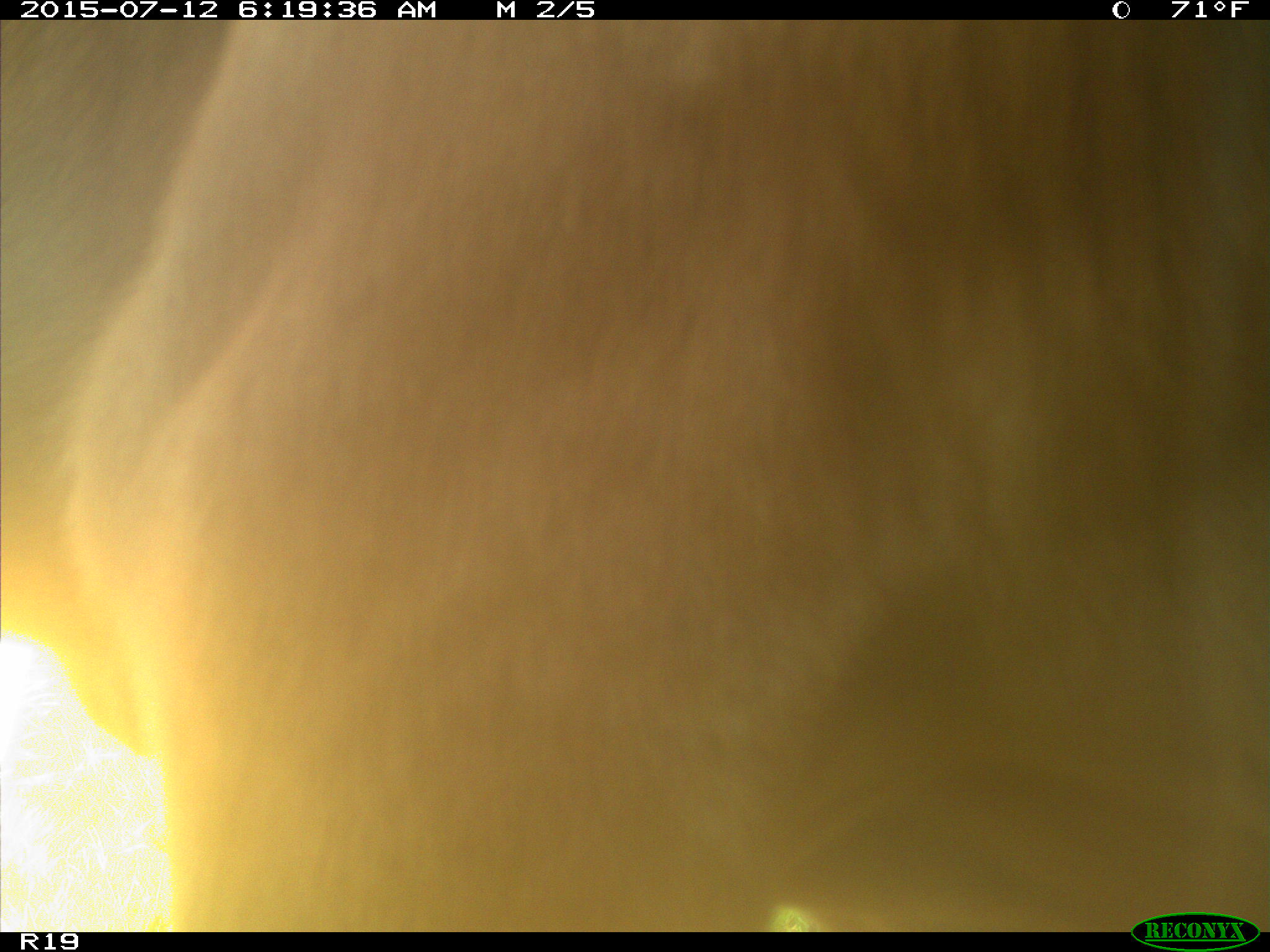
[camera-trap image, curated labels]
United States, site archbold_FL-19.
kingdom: Animalia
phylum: Chordata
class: Mammalia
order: Artiodactyla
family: Bovidae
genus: Bos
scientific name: Bos taurus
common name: domestic cow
Bos taurus (domestic cow).